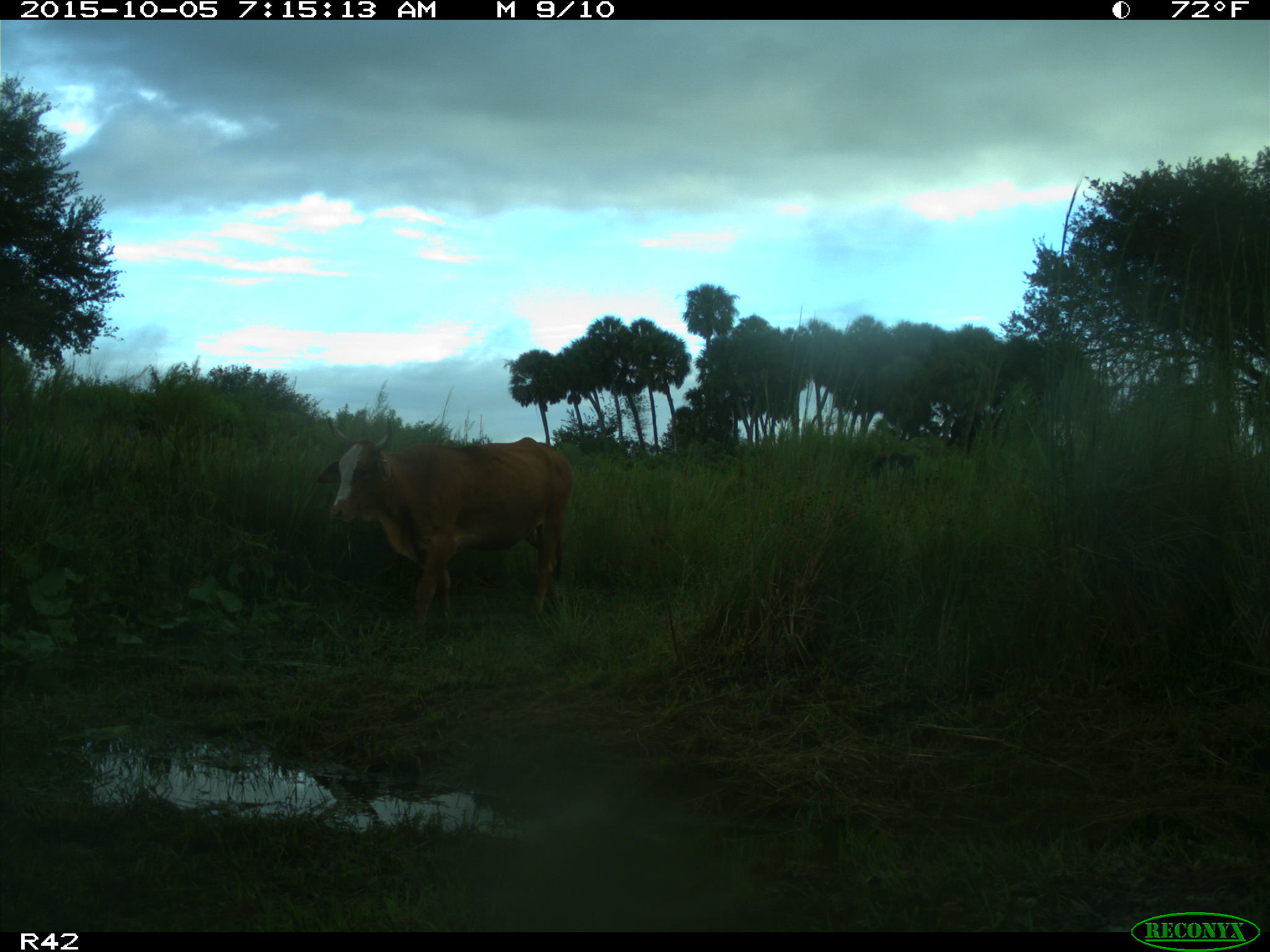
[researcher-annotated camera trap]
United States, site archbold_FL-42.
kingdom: Animalia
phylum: Chordata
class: Mammalia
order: Artiodactyla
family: Bovidae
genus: Bos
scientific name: Bos taurus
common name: domestic cow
Bos taurus (domestic cow).